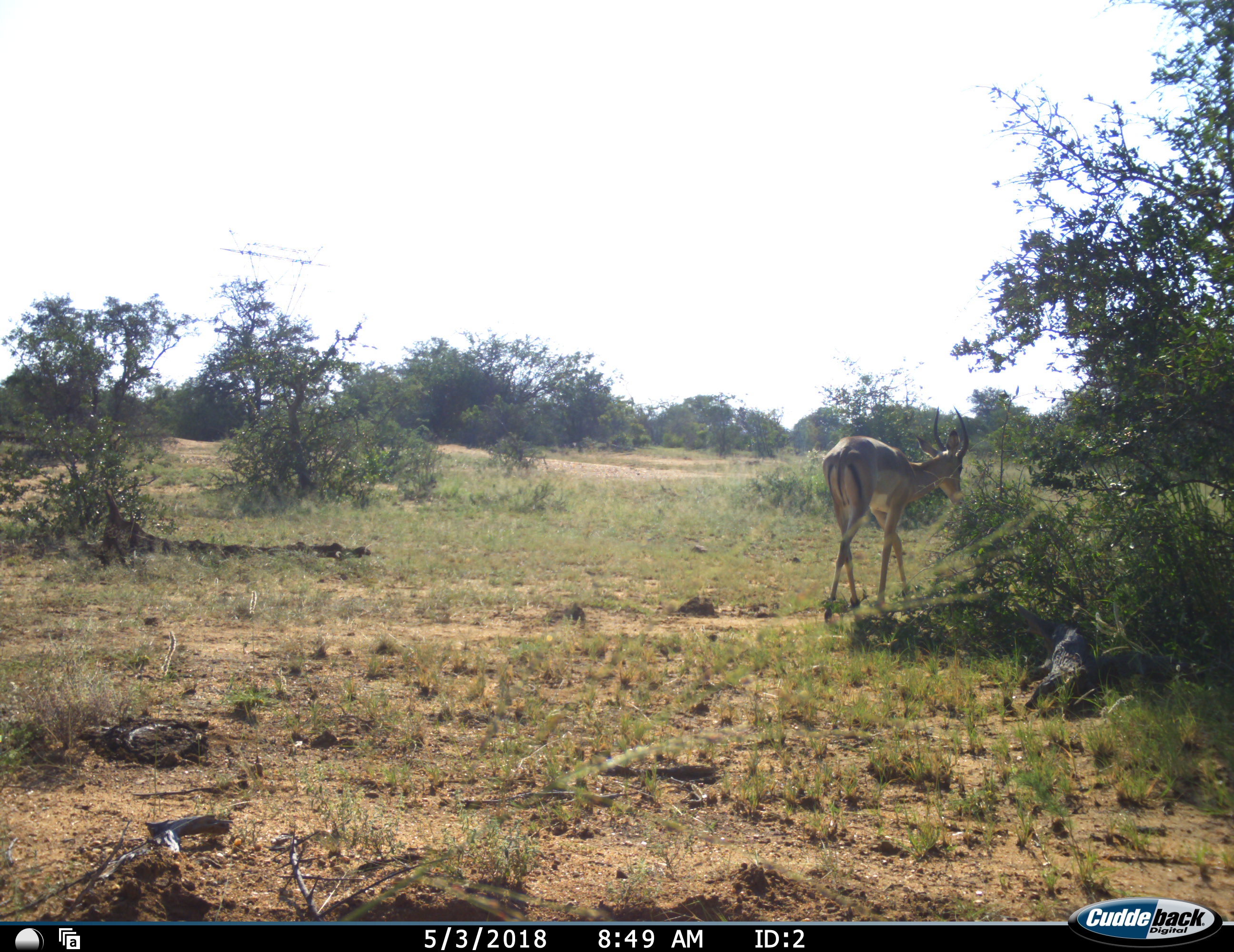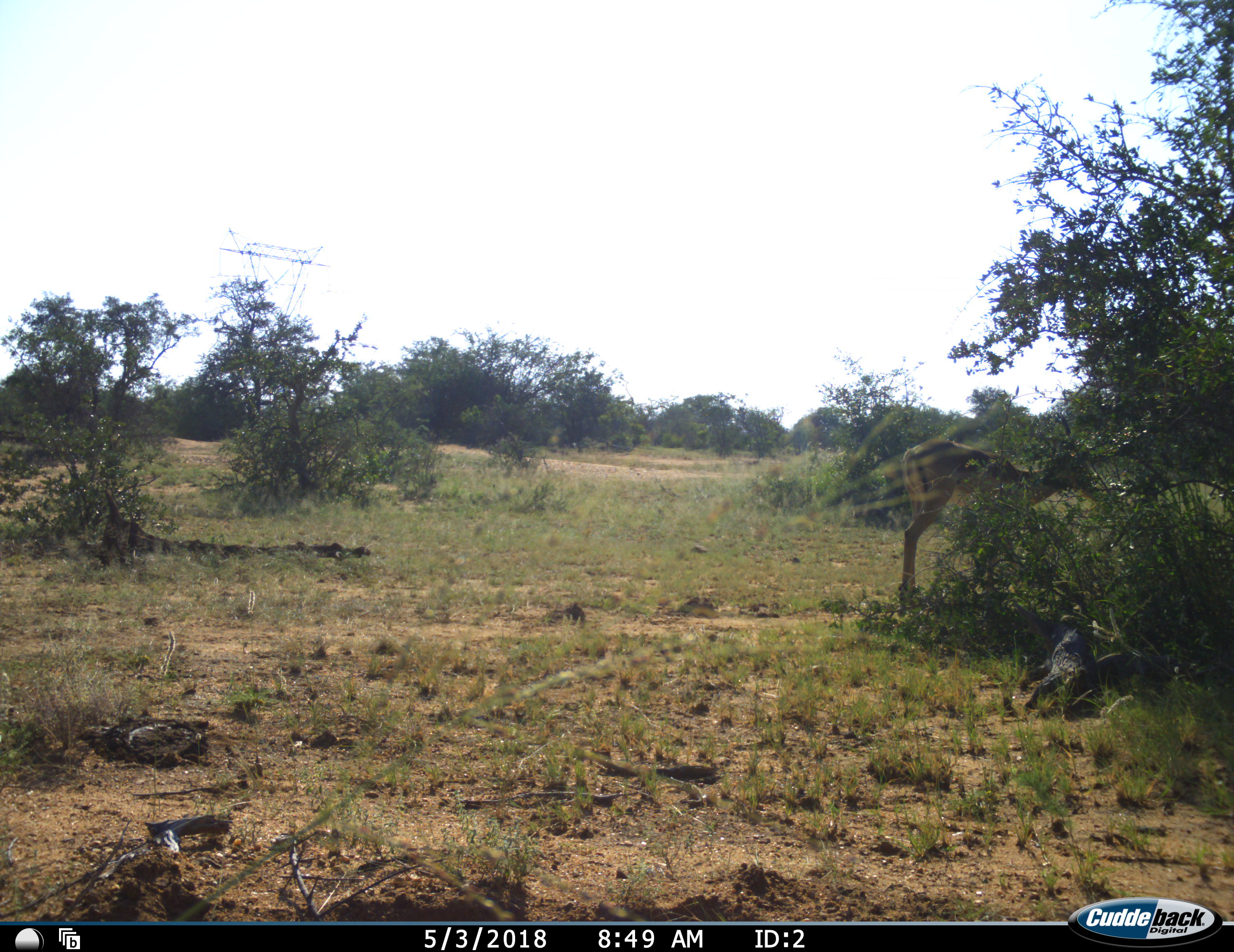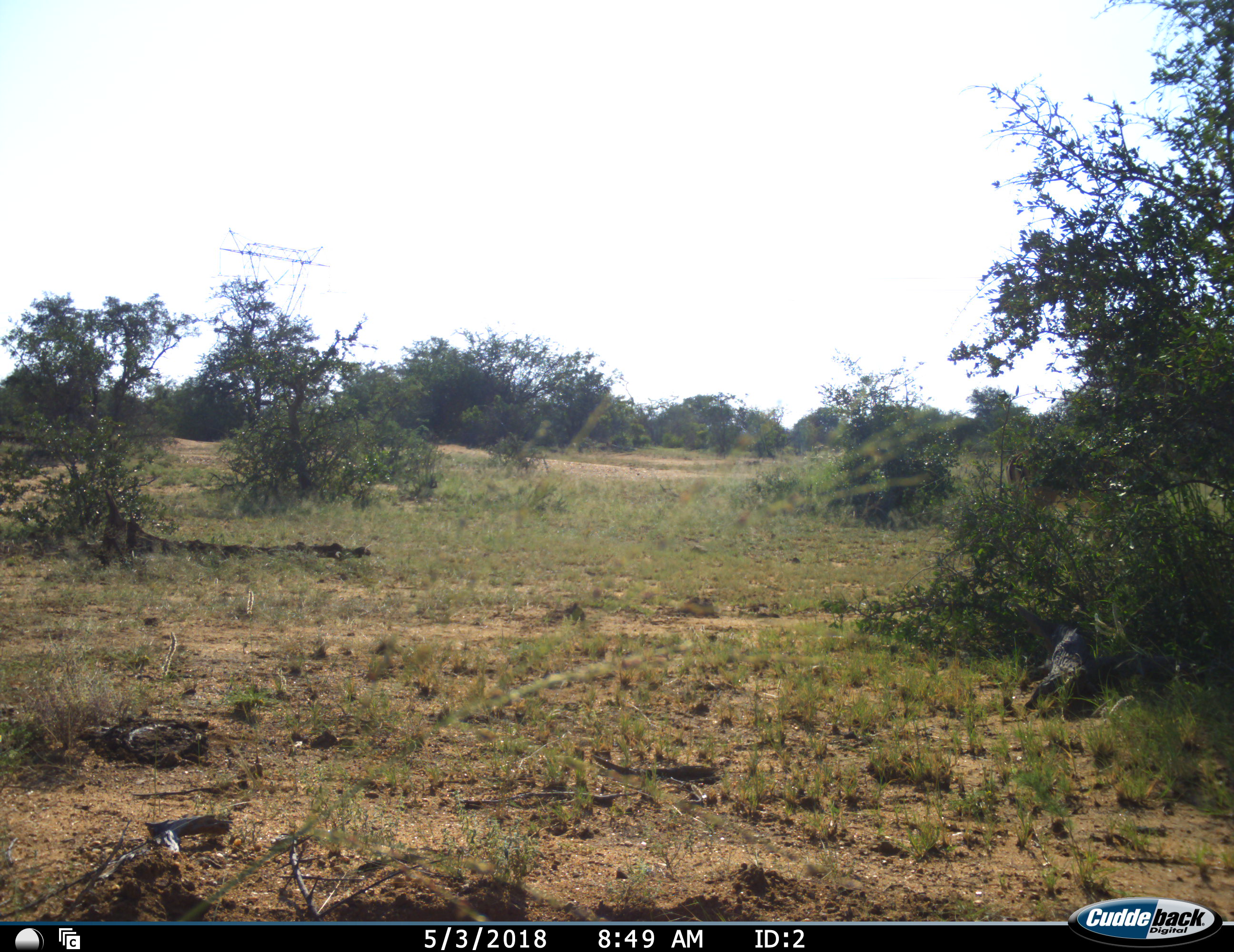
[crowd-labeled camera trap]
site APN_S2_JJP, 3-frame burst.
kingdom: Animalia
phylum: Chordata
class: Mammalia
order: Artiodactyla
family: Bovidae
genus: Aepyceros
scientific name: Aepyceros melampus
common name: impala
Impala (Aepyceros melampus), count 1. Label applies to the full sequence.